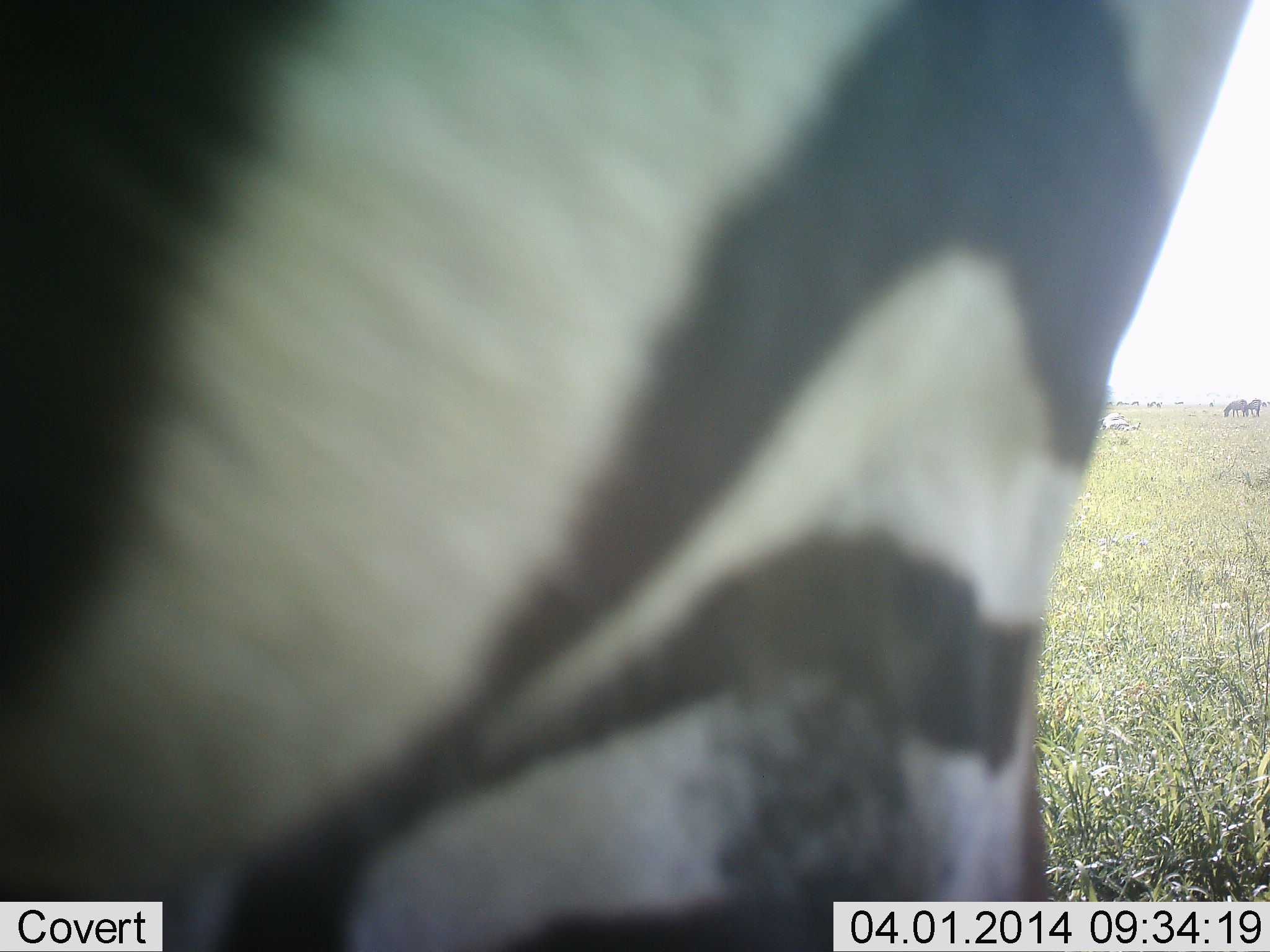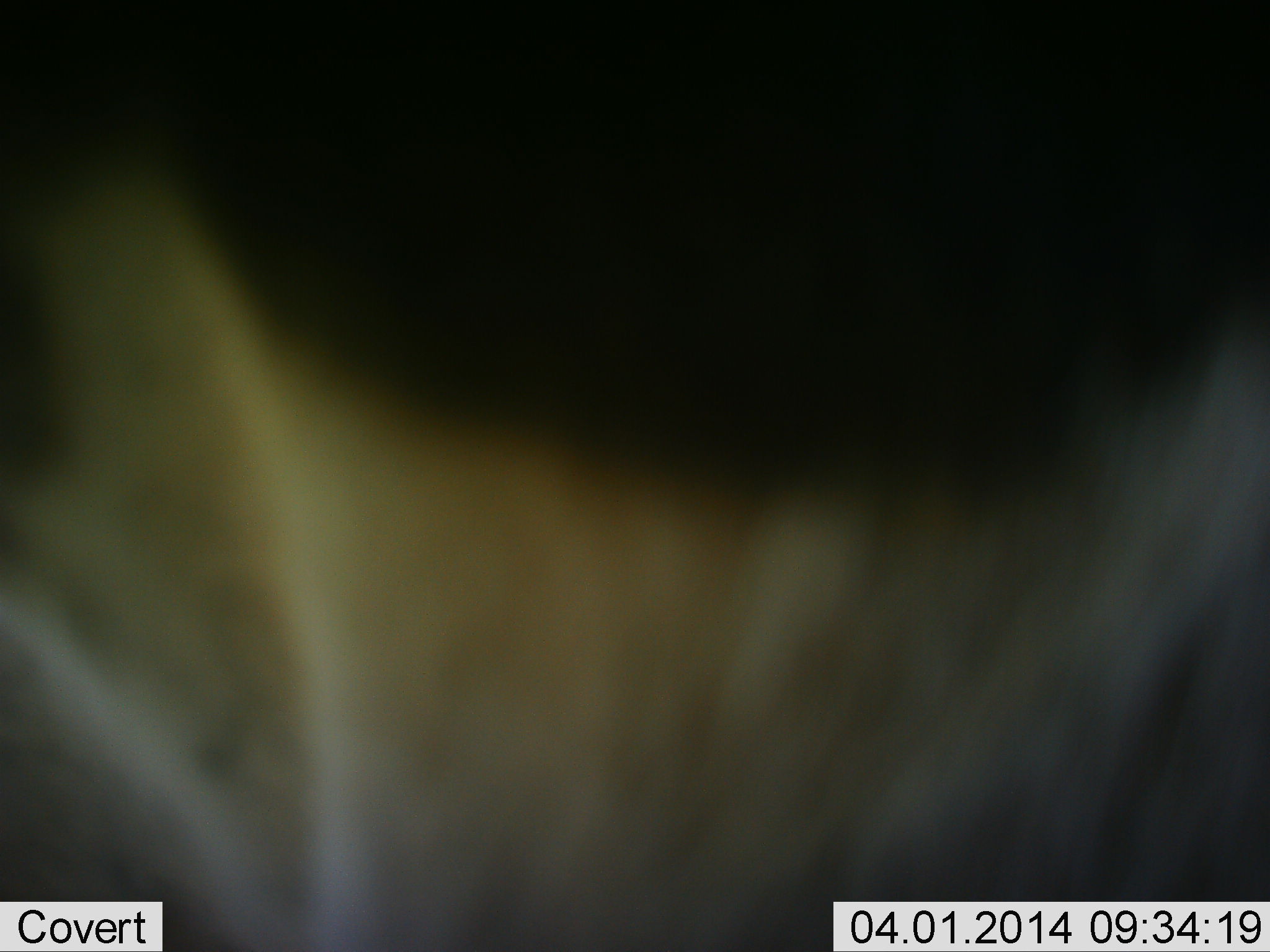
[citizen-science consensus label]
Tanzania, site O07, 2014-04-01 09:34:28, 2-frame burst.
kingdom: Animalia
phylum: Chordata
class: Mammalia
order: Perissodactyla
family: Equidae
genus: Equus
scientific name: Equus quagga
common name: plains zebra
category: zebra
Zebra (plains zebra) (Equus quagga), count 1. Behavior (volunteer vote fractions): standing 50%, resting 10%, moving 50%, interacting 0%. Young present (vote fraction): 0%. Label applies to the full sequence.